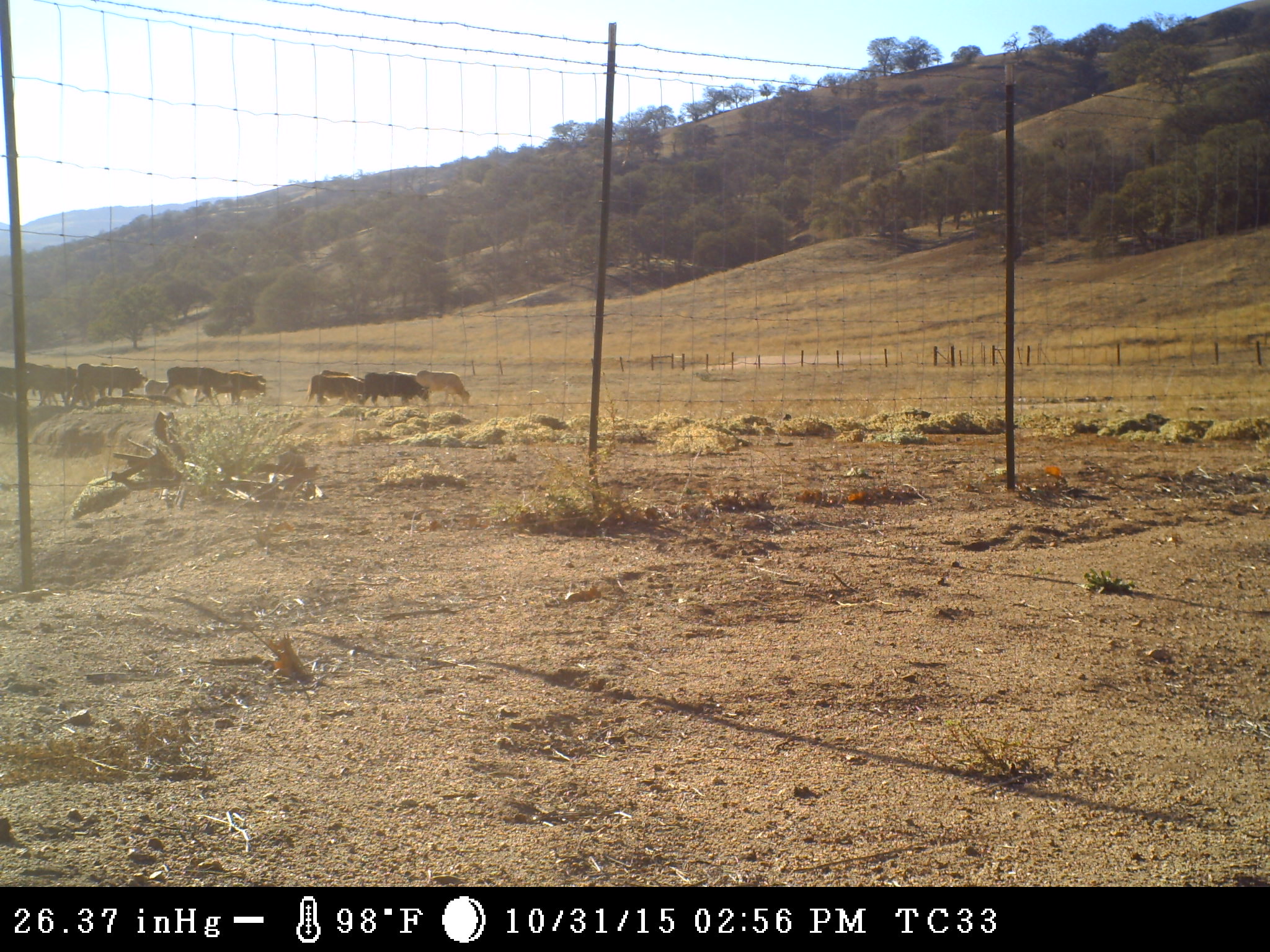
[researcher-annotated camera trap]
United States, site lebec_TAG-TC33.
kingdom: Animalia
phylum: Chordata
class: Mammalia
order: Artiodactyla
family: Bovidae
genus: Bos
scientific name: Bos taurus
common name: domestic cow